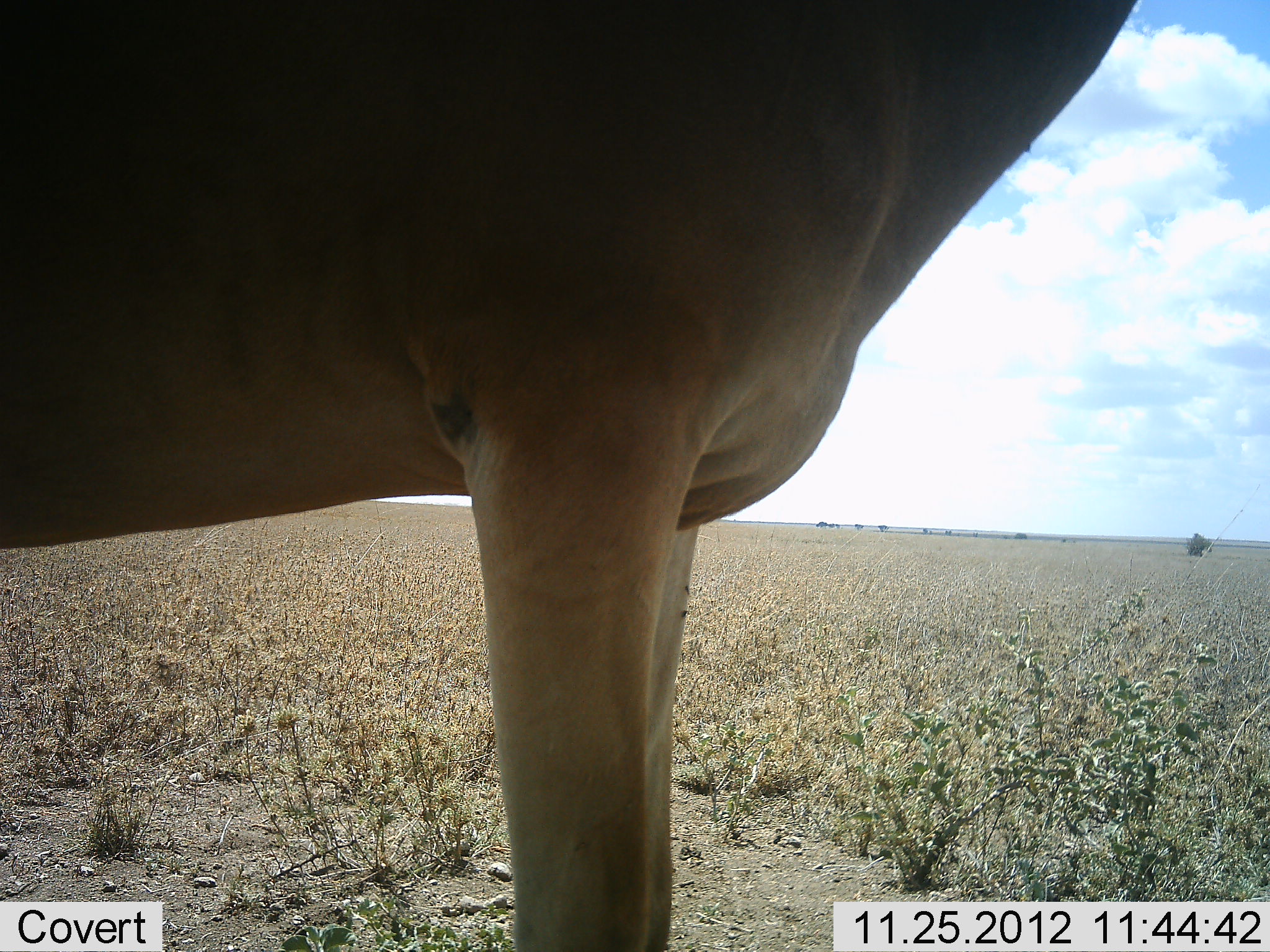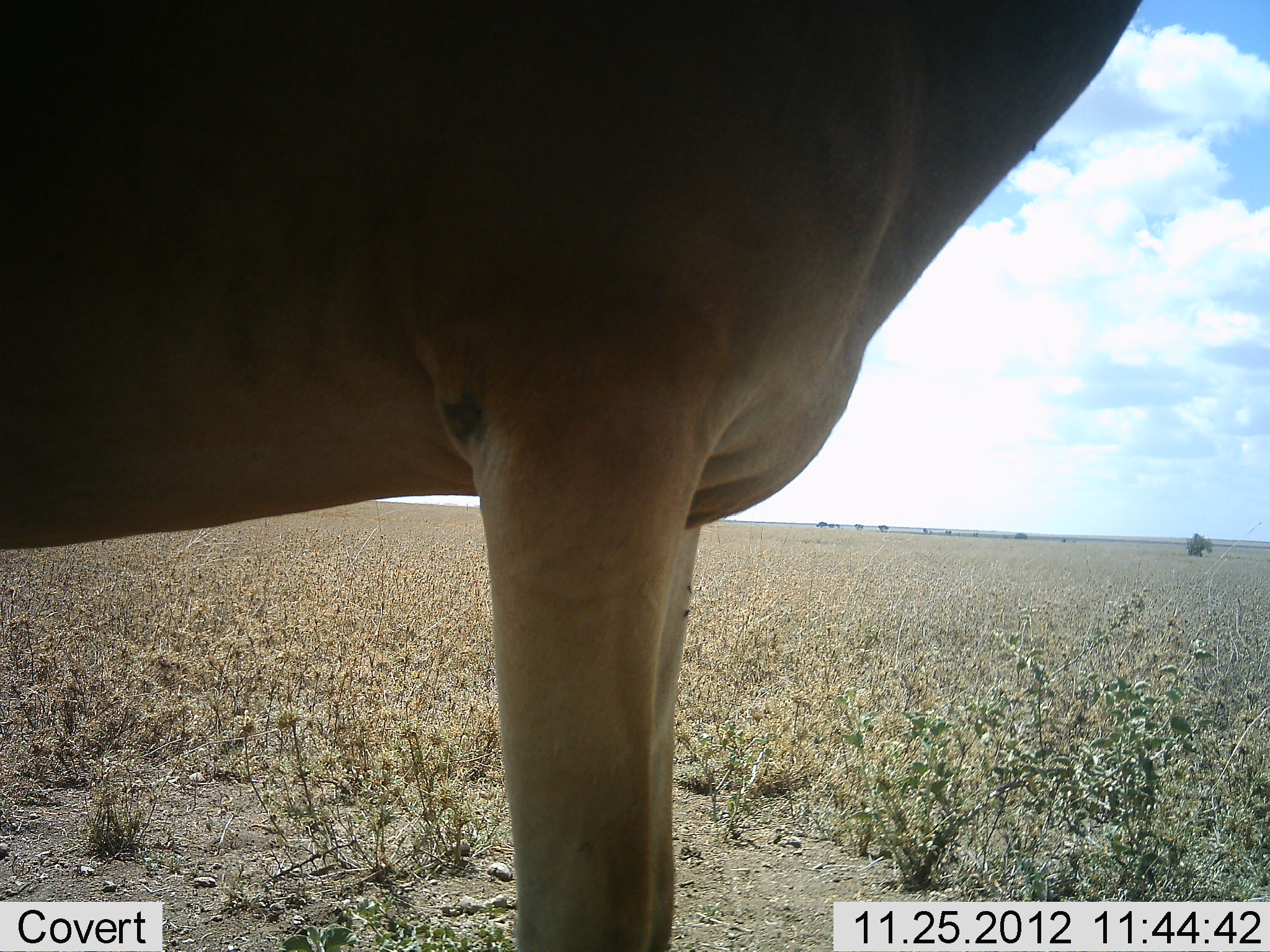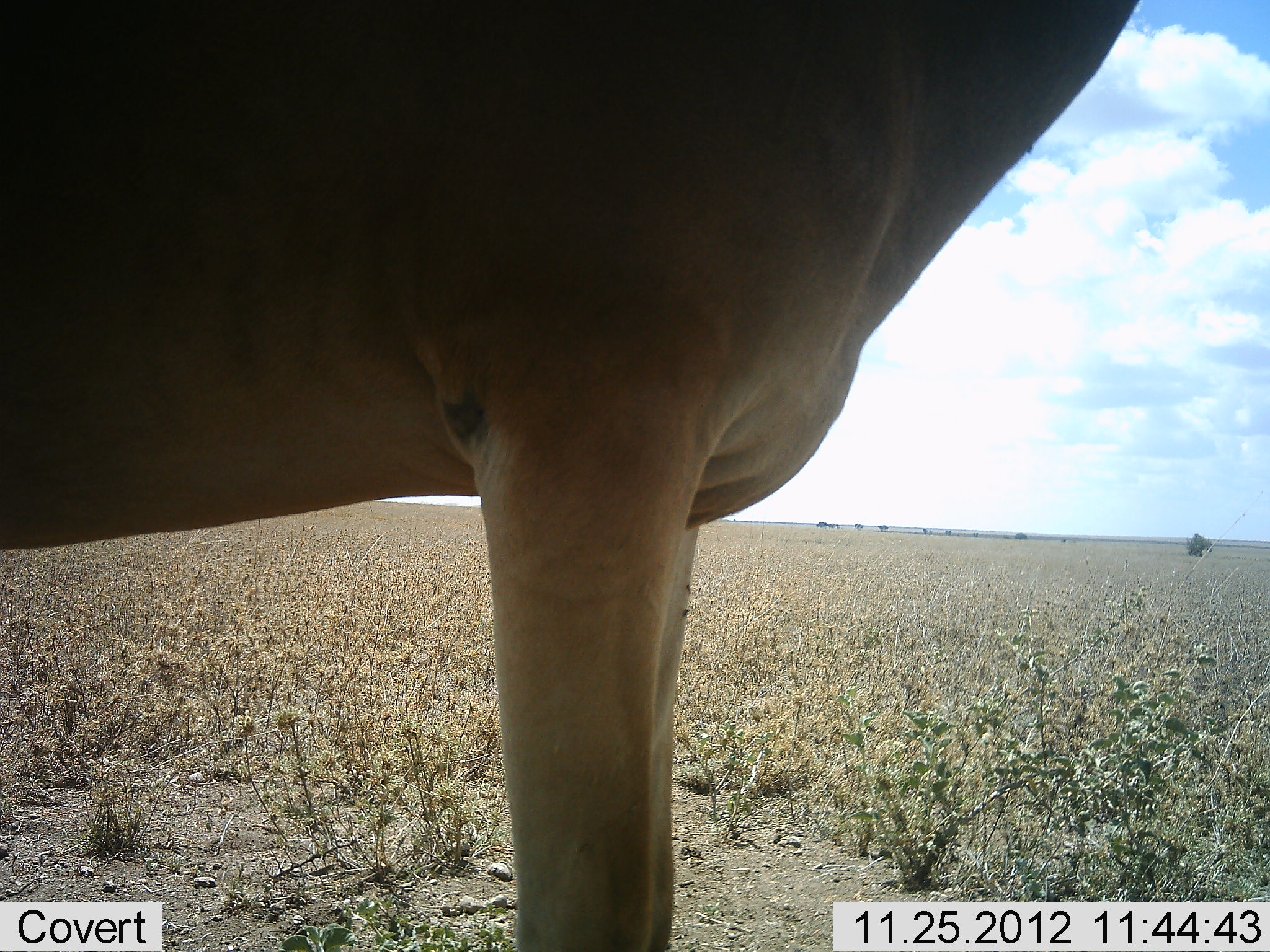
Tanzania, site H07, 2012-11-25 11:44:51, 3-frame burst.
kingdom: Animalia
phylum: Chordata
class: Mammalia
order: Artiodactyla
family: Bovidae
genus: Alcelaphus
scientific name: Alcelaphus buselaphus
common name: hartebeest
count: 1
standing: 100%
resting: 0%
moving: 0%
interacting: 0%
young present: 0%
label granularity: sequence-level